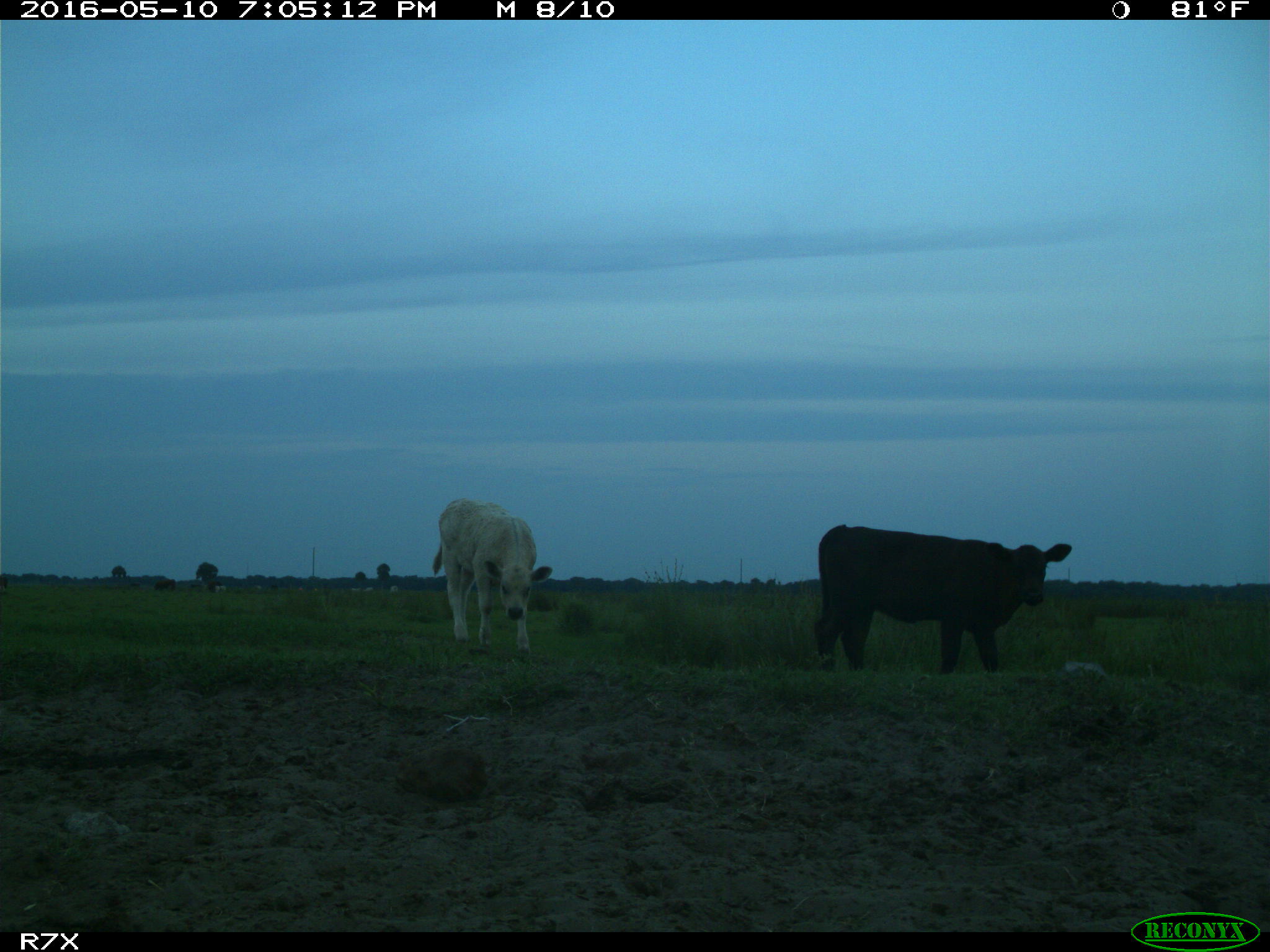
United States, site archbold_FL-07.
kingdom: Animalia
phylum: Chordata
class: Mammalia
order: Artiodactyla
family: Bovidae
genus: Bos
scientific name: Bos taurus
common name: domestic cow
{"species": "Bos taurus (domestic cow)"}